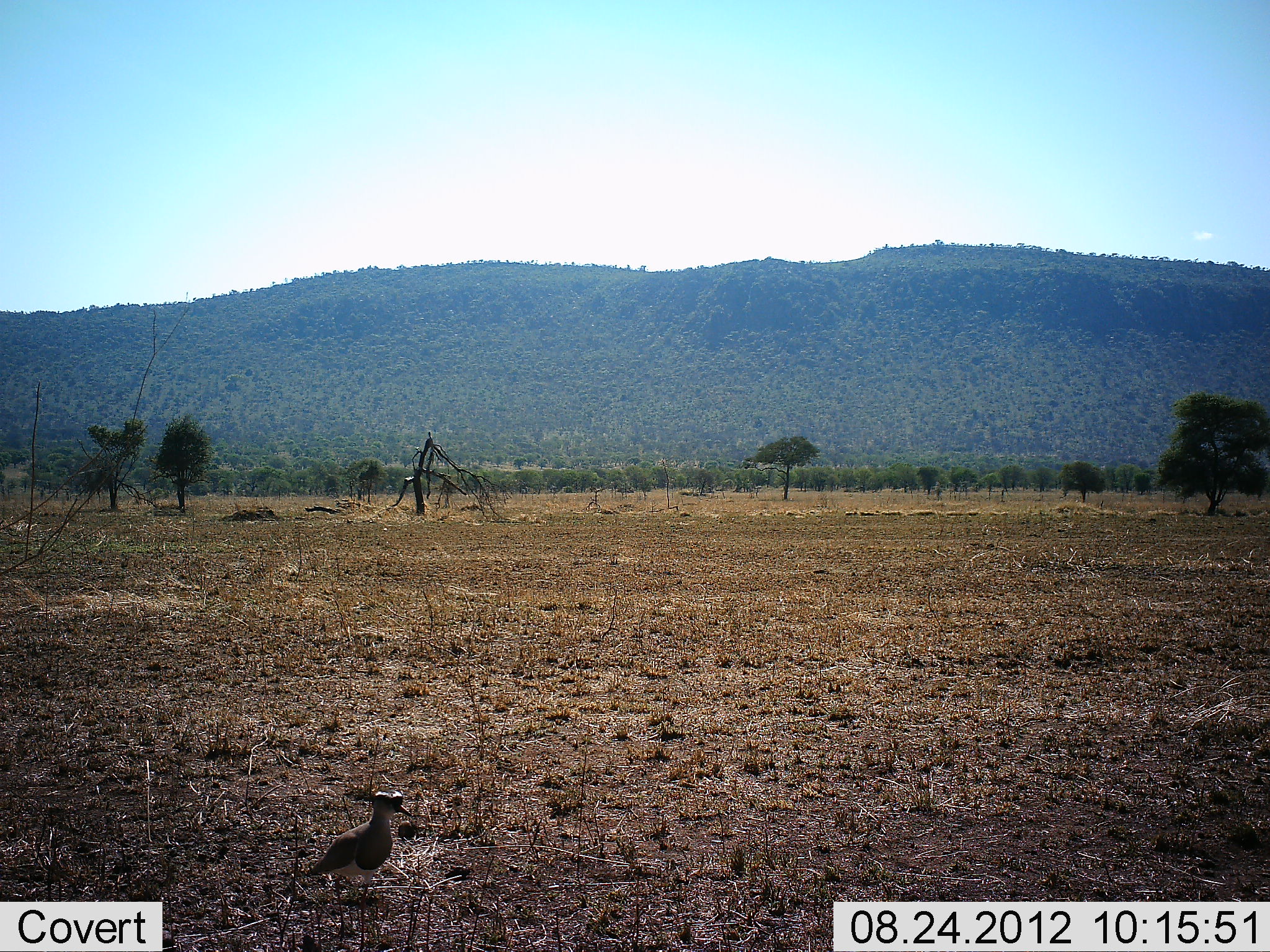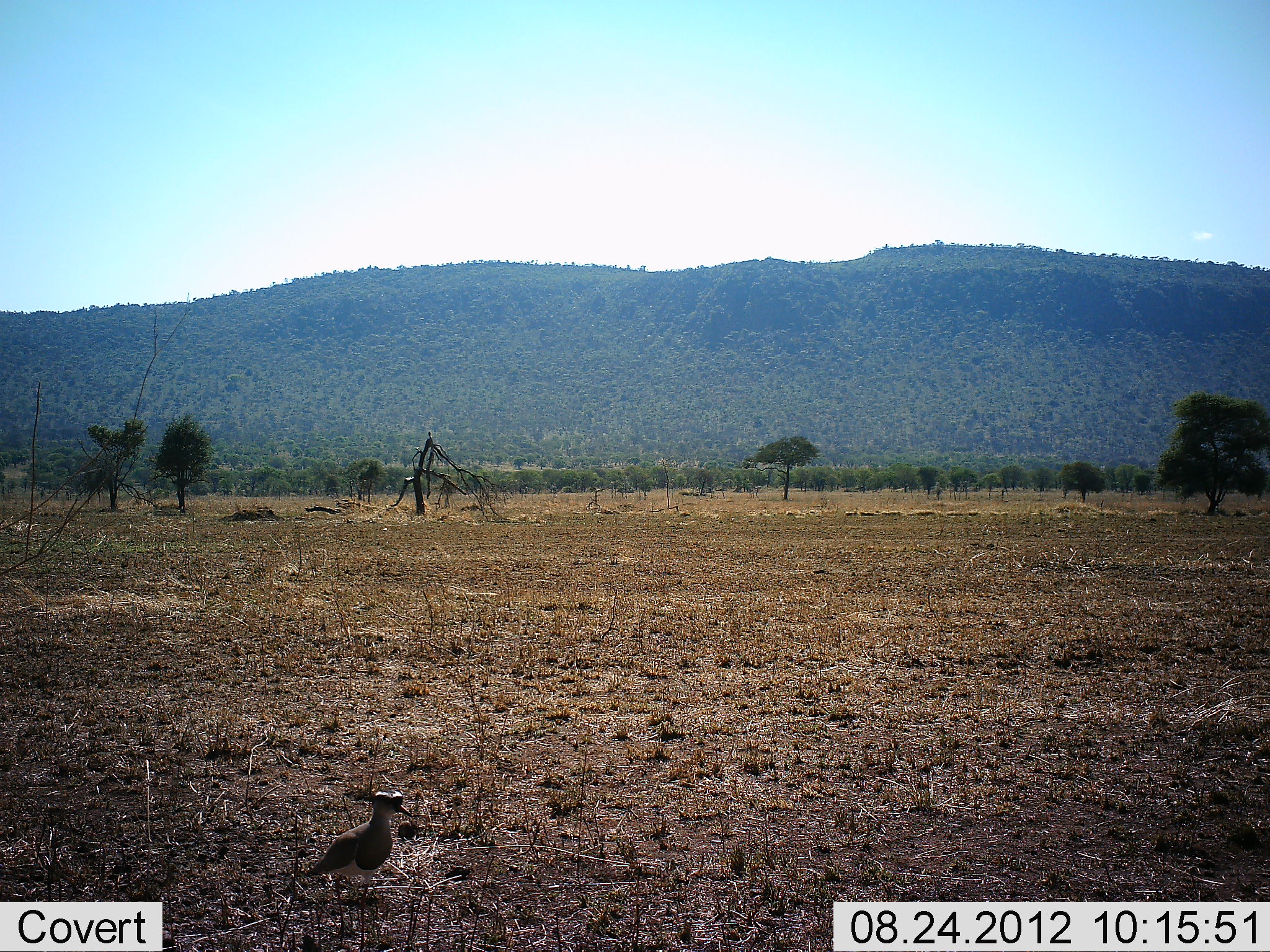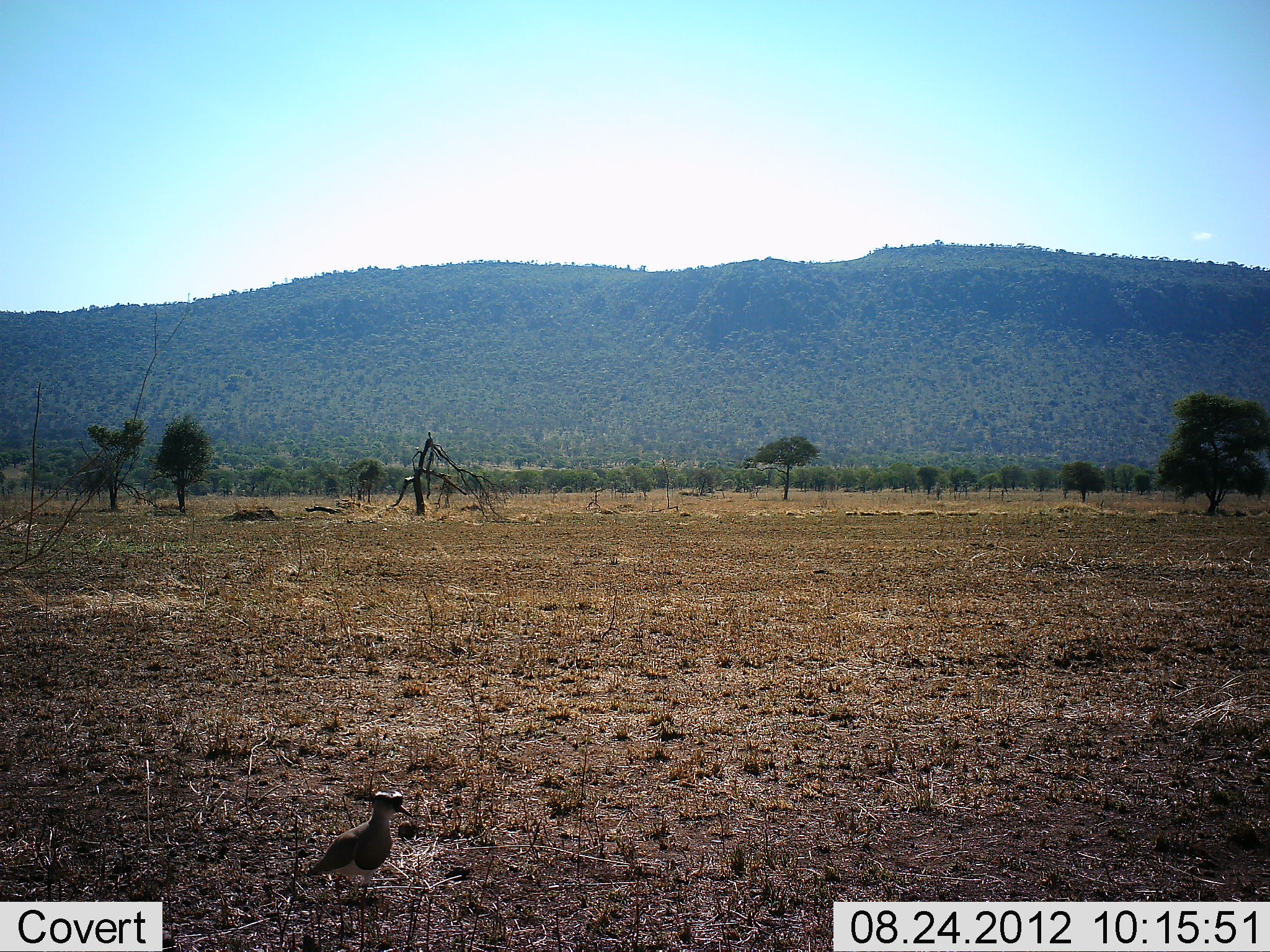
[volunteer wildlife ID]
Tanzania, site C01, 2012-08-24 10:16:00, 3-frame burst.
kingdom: Animalia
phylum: Chordata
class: Aves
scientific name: Aves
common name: bird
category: otherbird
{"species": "otherbird (bird) (Aves)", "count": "1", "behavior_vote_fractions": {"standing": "100%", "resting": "0%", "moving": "0%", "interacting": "0%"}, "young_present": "0%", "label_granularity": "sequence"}